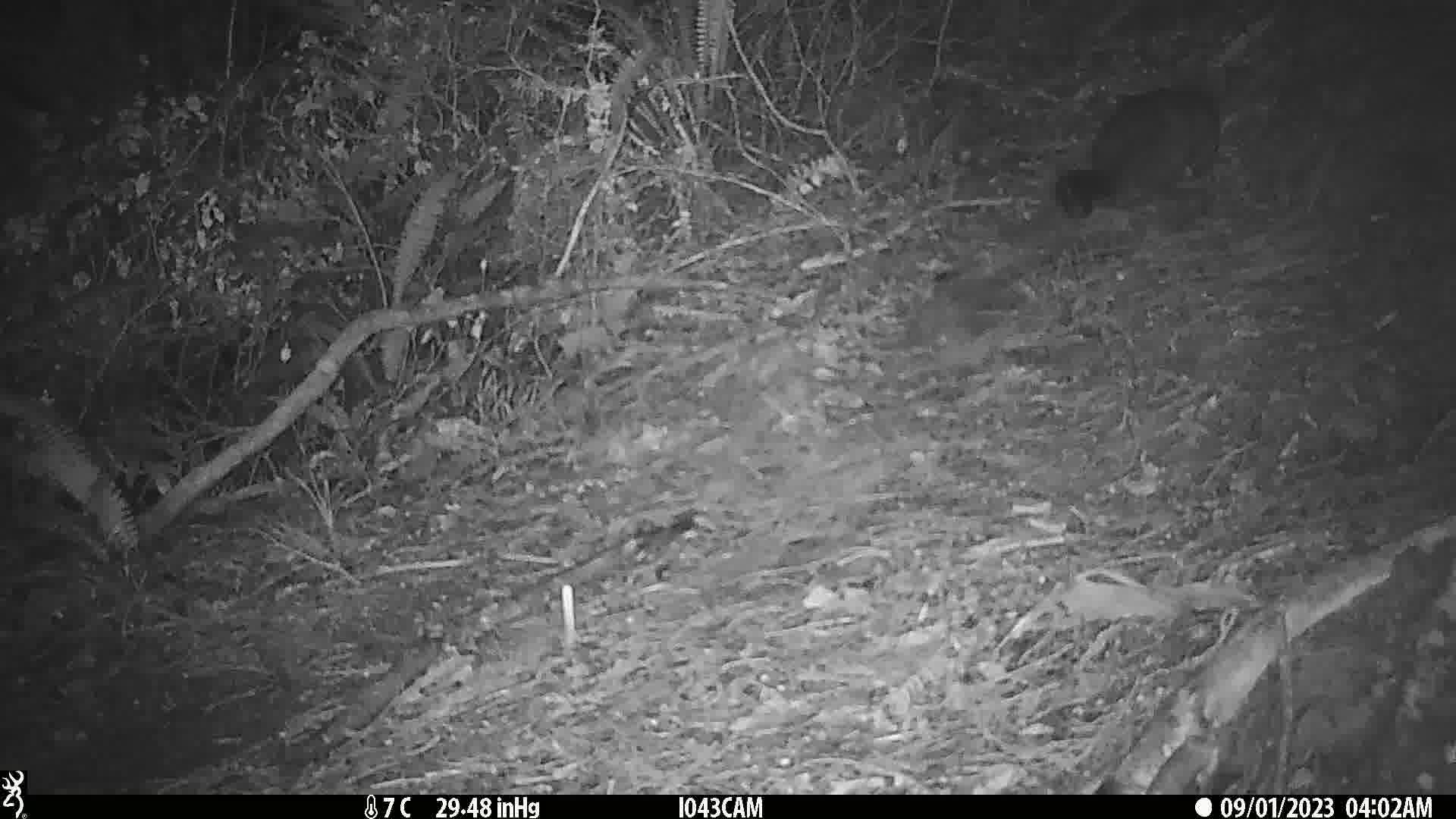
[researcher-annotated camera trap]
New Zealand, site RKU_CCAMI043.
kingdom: Animalia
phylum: Chordata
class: Mammalia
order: Diprotodontia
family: Phalangeridae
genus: Trichosurus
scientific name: Trichosurus vulpecula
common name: common brushtail possum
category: possum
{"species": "possum (common brushtail possum) (Trichosurus vulpecula)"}